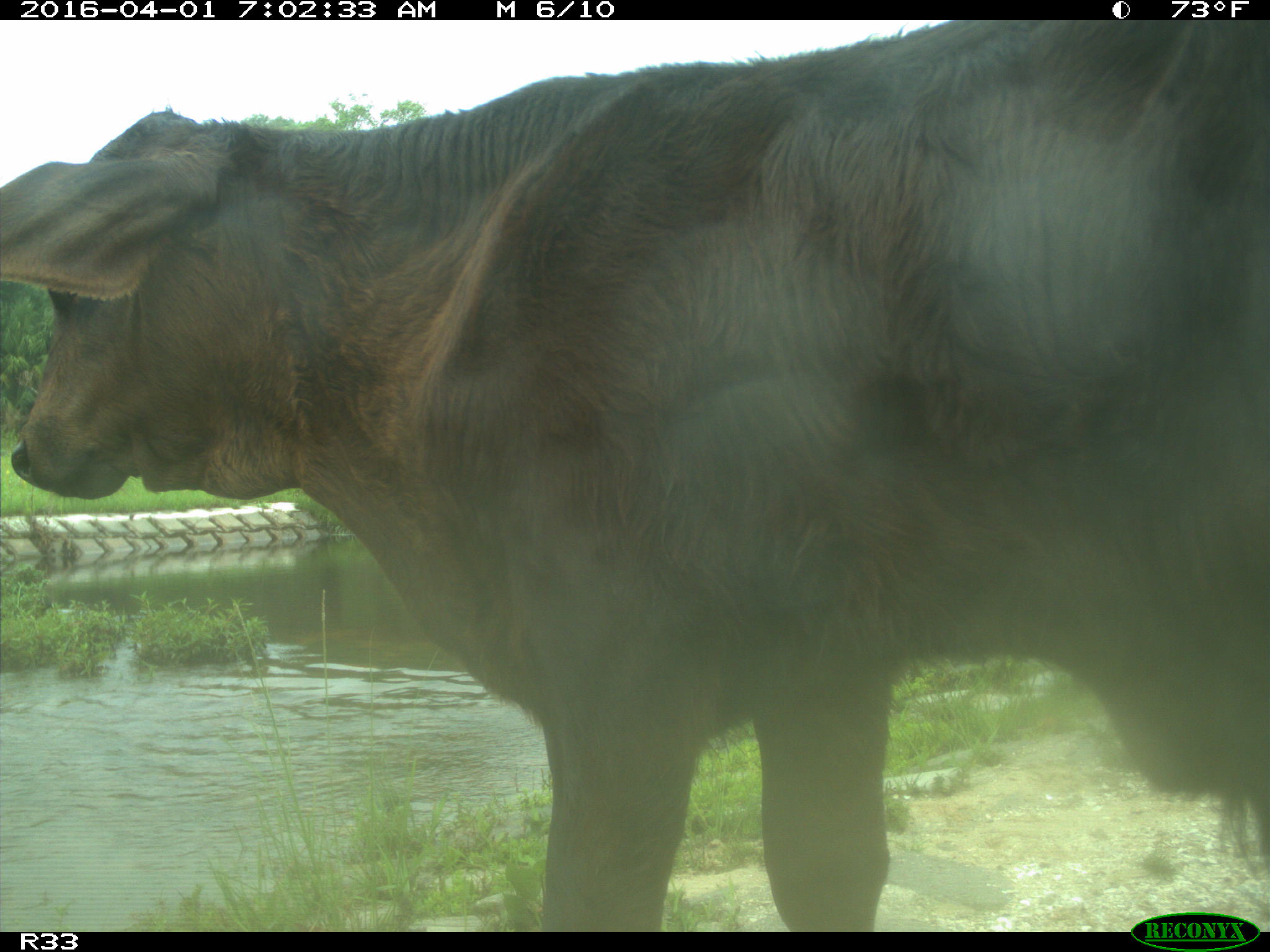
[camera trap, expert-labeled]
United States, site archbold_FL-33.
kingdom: Animalia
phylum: Chordata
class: Mammalia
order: Artiodactyla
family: Bovidae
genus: Bos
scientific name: Bos taurus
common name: domestic cow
Bos taurus (domestic cow).